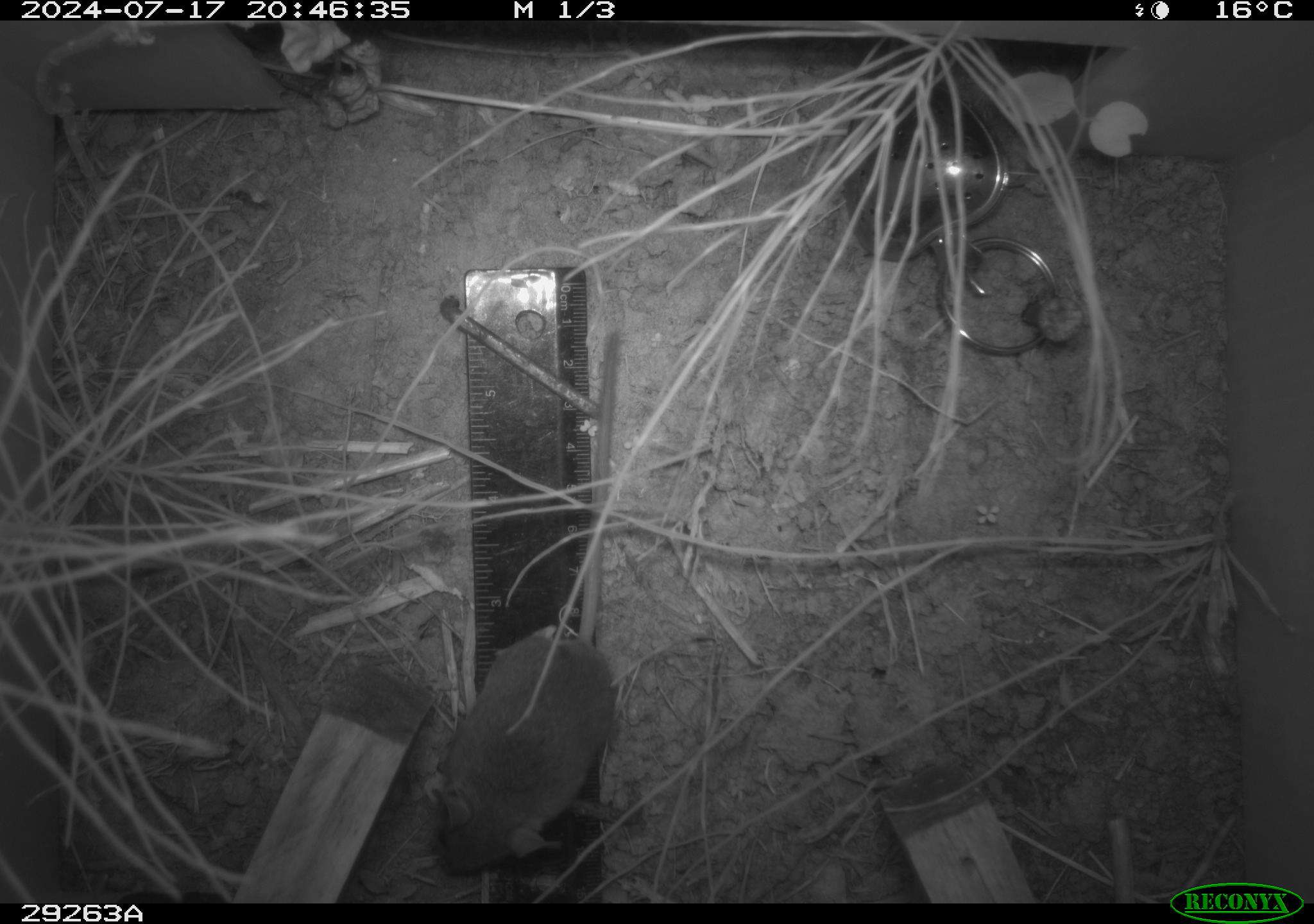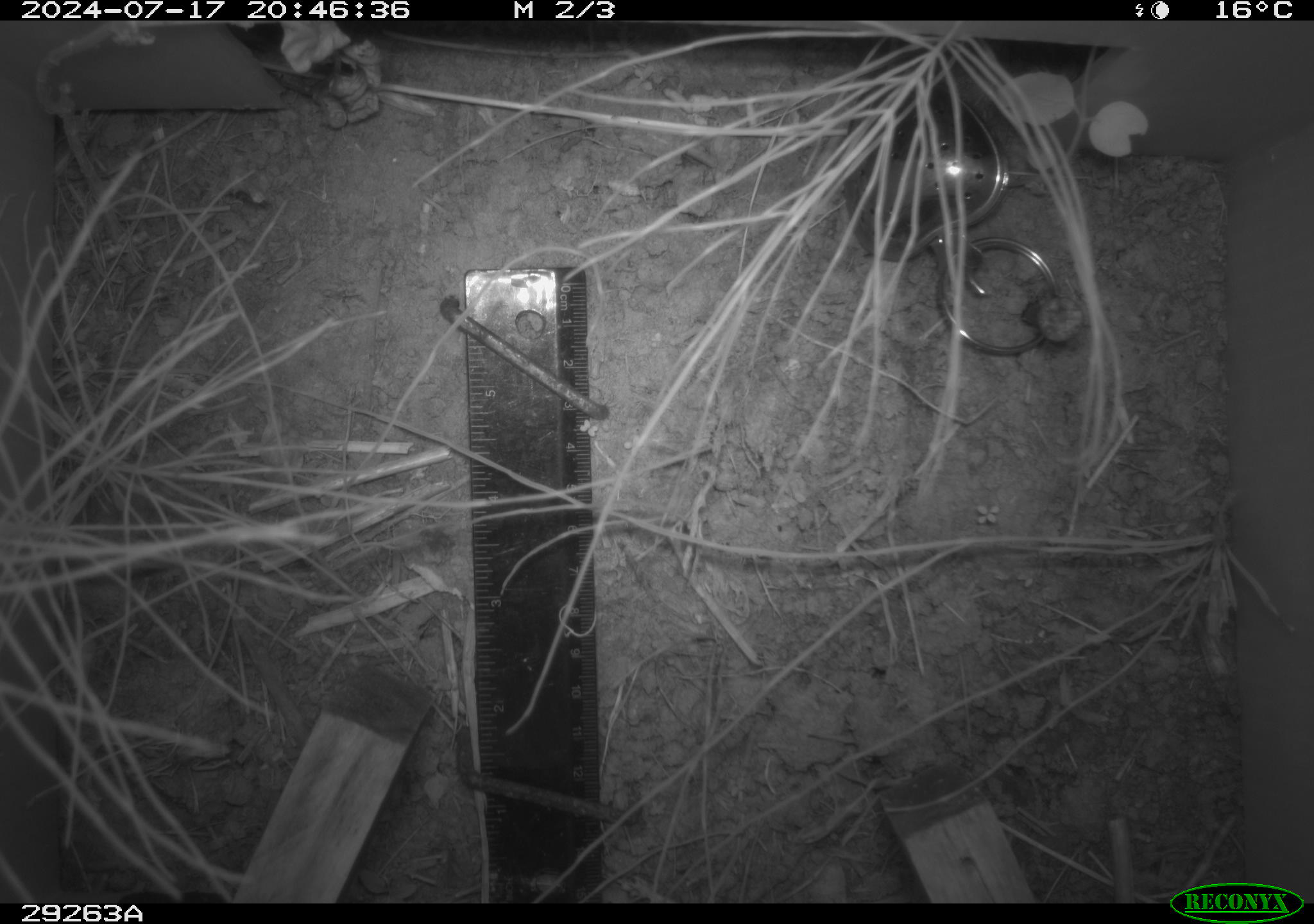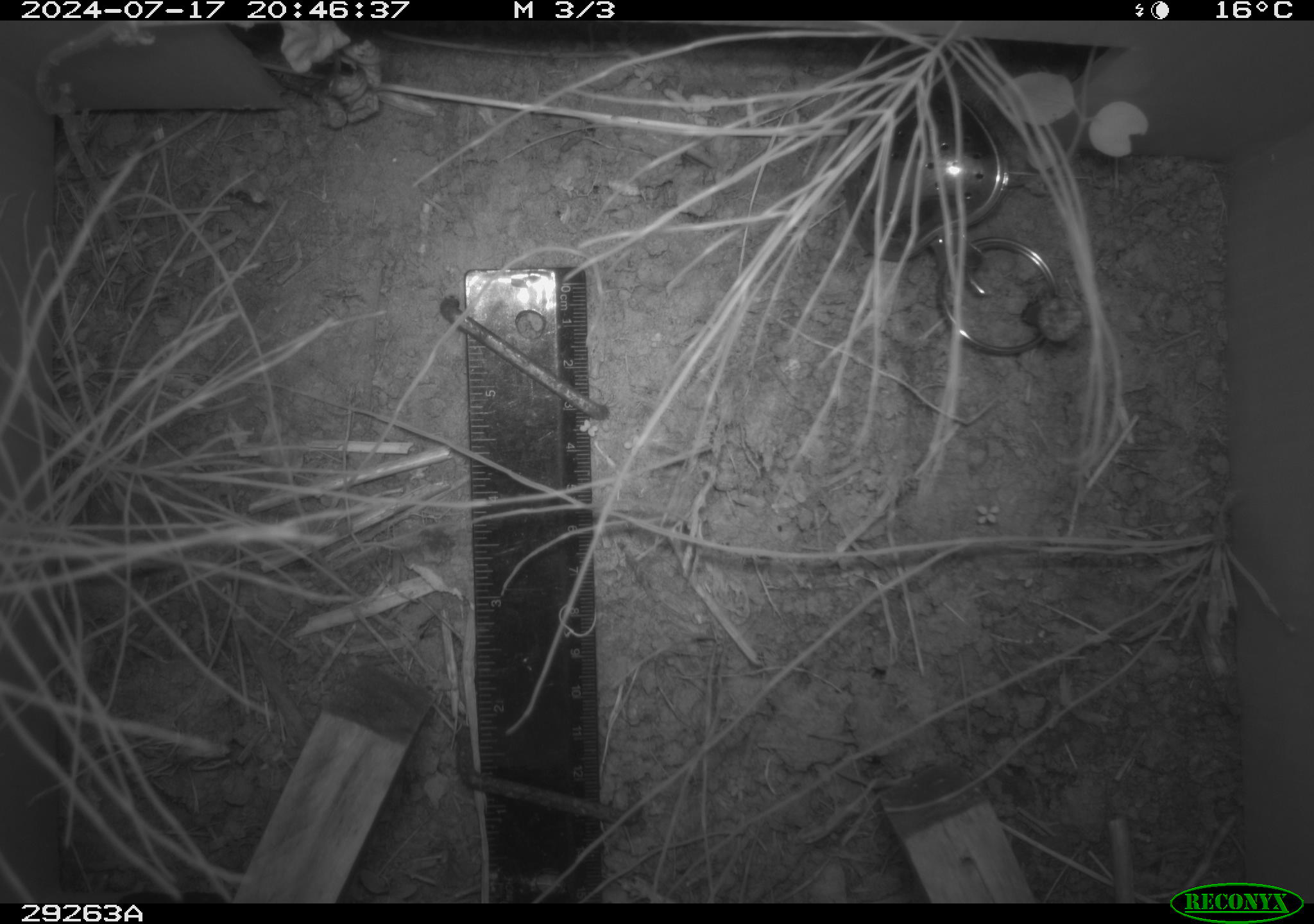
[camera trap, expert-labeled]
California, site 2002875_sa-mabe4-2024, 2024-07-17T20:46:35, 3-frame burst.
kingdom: Animalia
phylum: Chordata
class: Mammalia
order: Rodentia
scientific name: Rodentia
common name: rodent